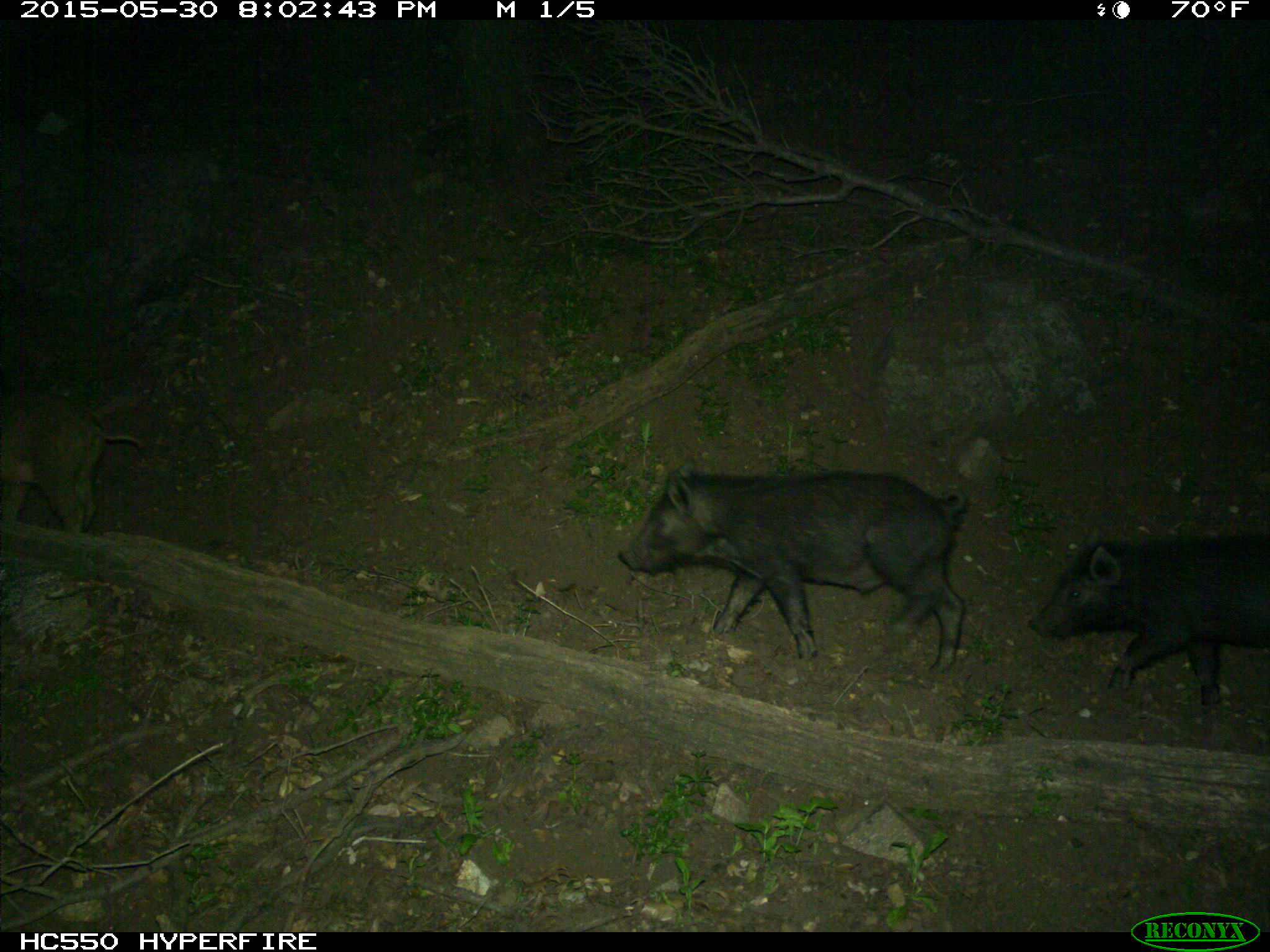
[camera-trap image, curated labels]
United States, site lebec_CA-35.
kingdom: Animalia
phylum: Chordata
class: Mammalia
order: Artiodactyla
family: Suidae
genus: Sus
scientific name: Sus scrofa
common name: wild boar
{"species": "Sus scrofa (wild boar)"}